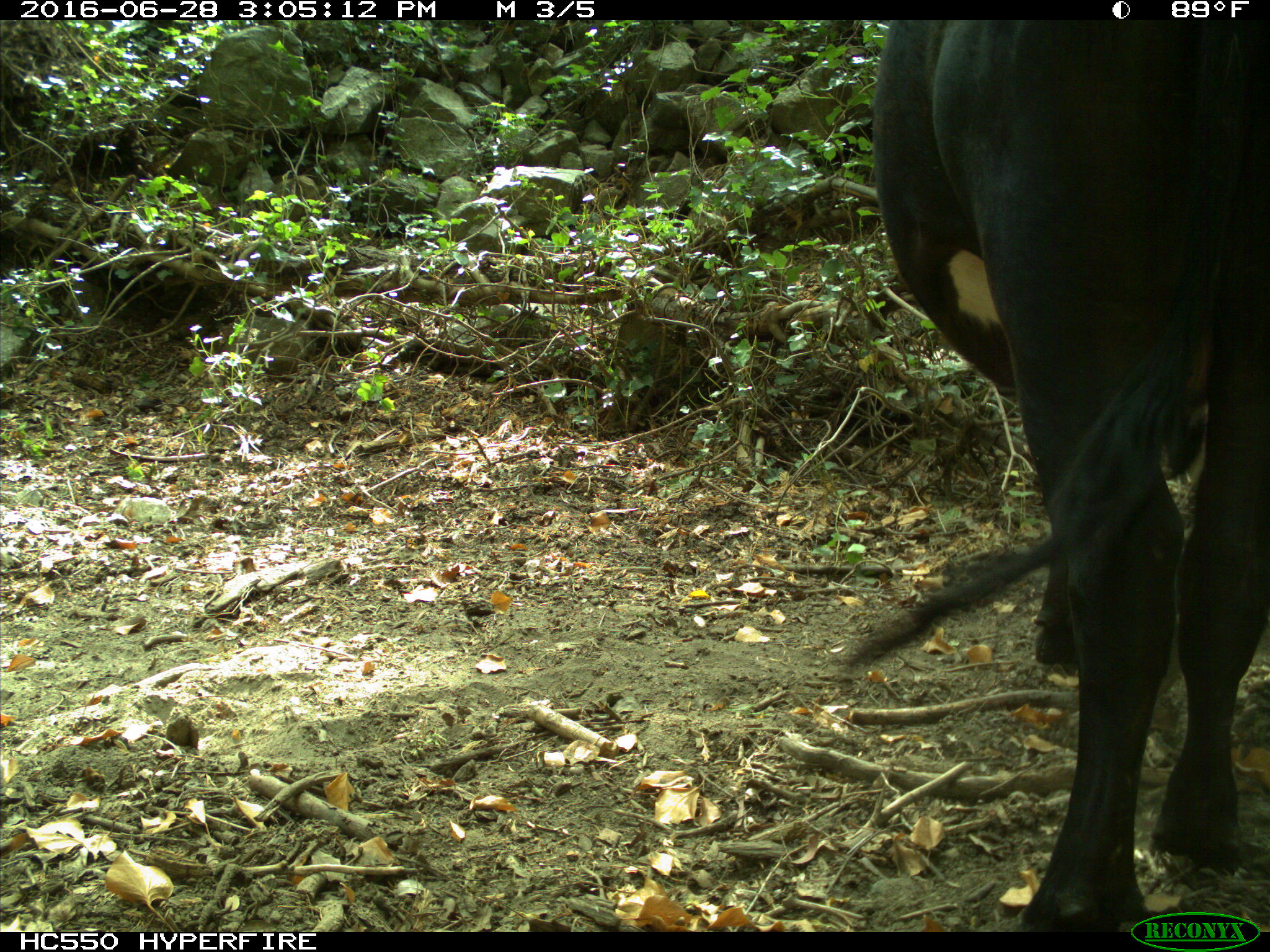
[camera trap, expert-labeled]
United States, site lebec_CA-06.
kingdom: Animalia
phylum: Chordata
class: Mammalia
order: Artiodactyla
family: Bovidae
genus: Bos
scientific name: Bos taurus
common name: domestic cow